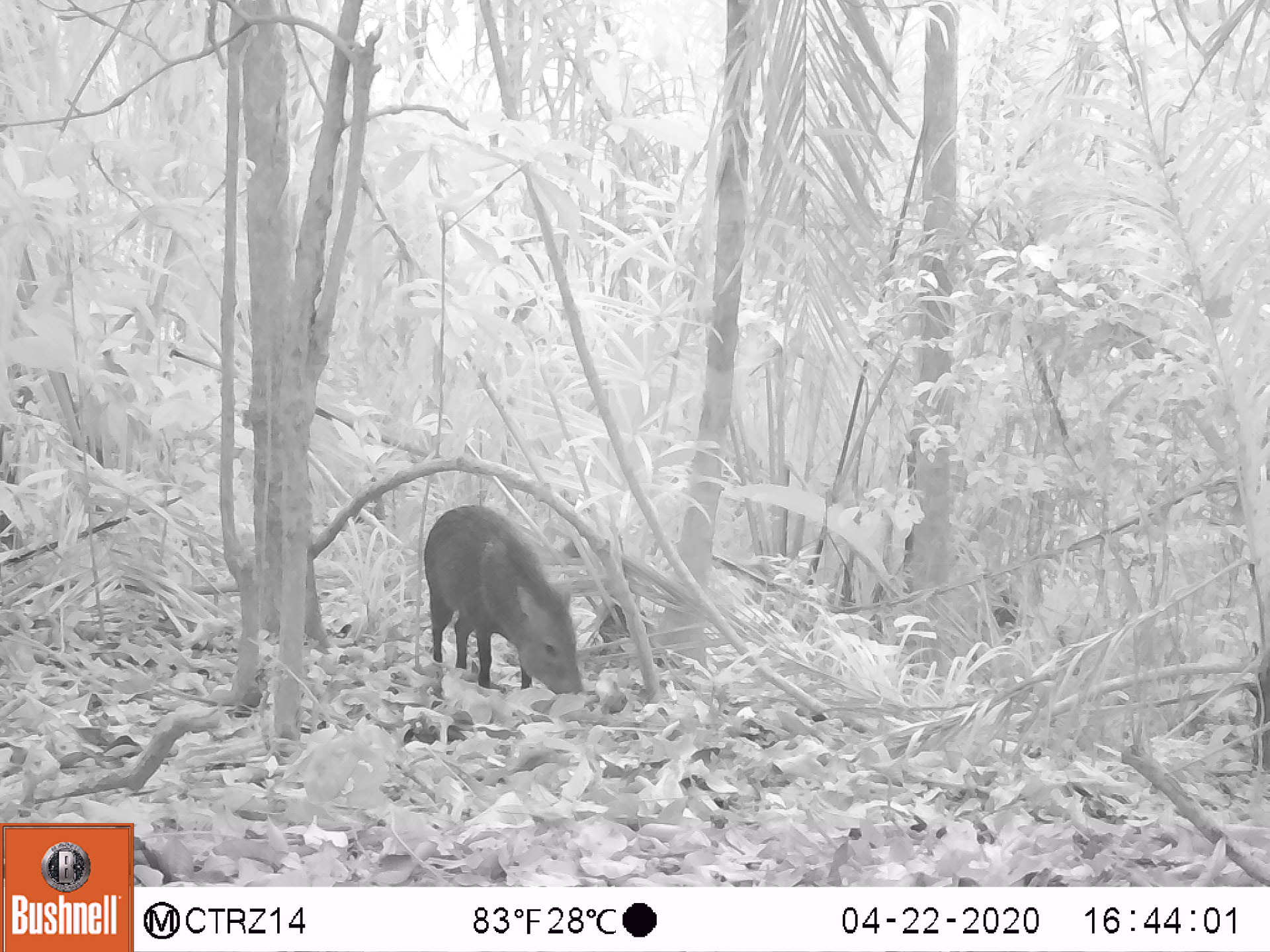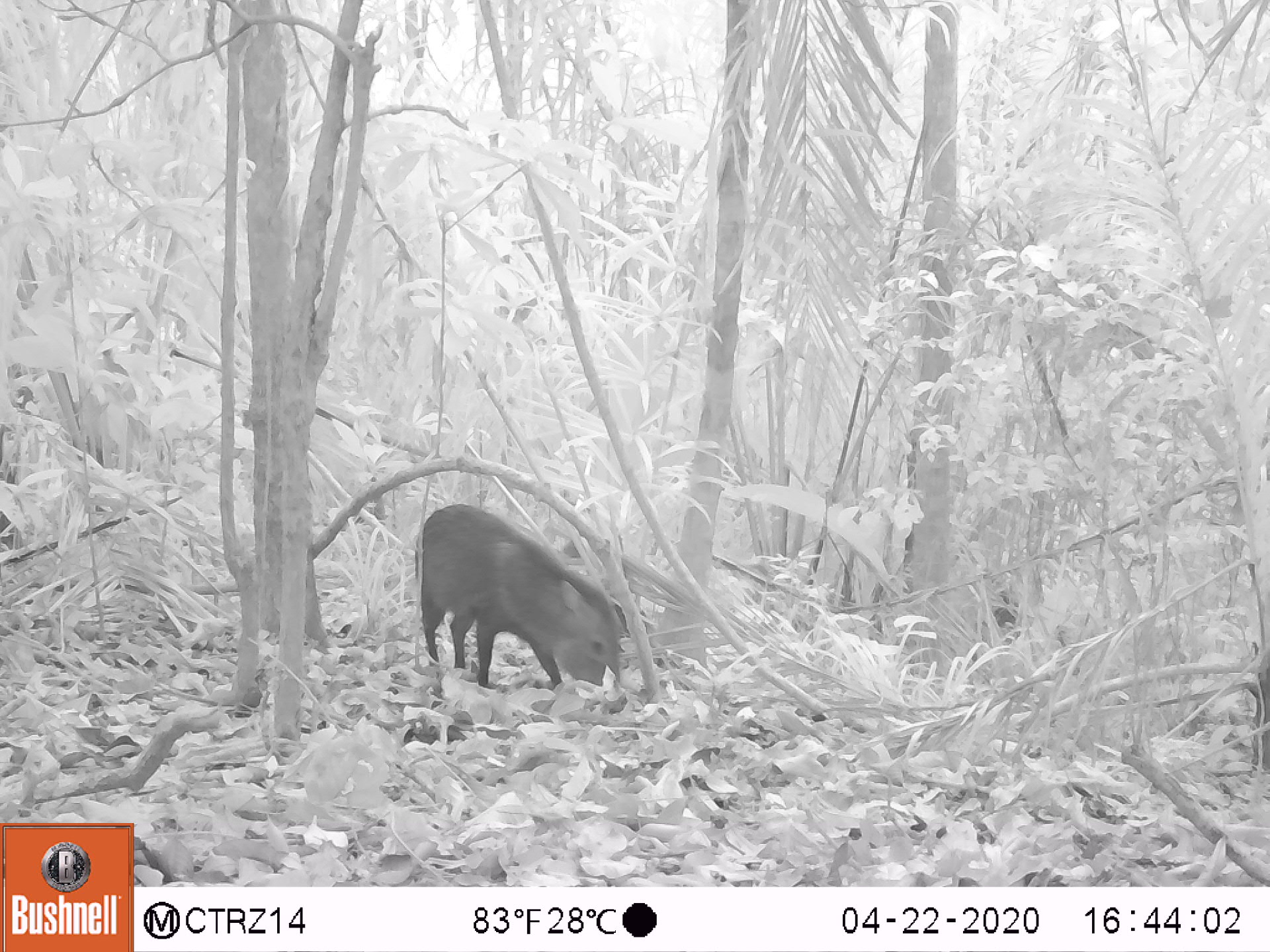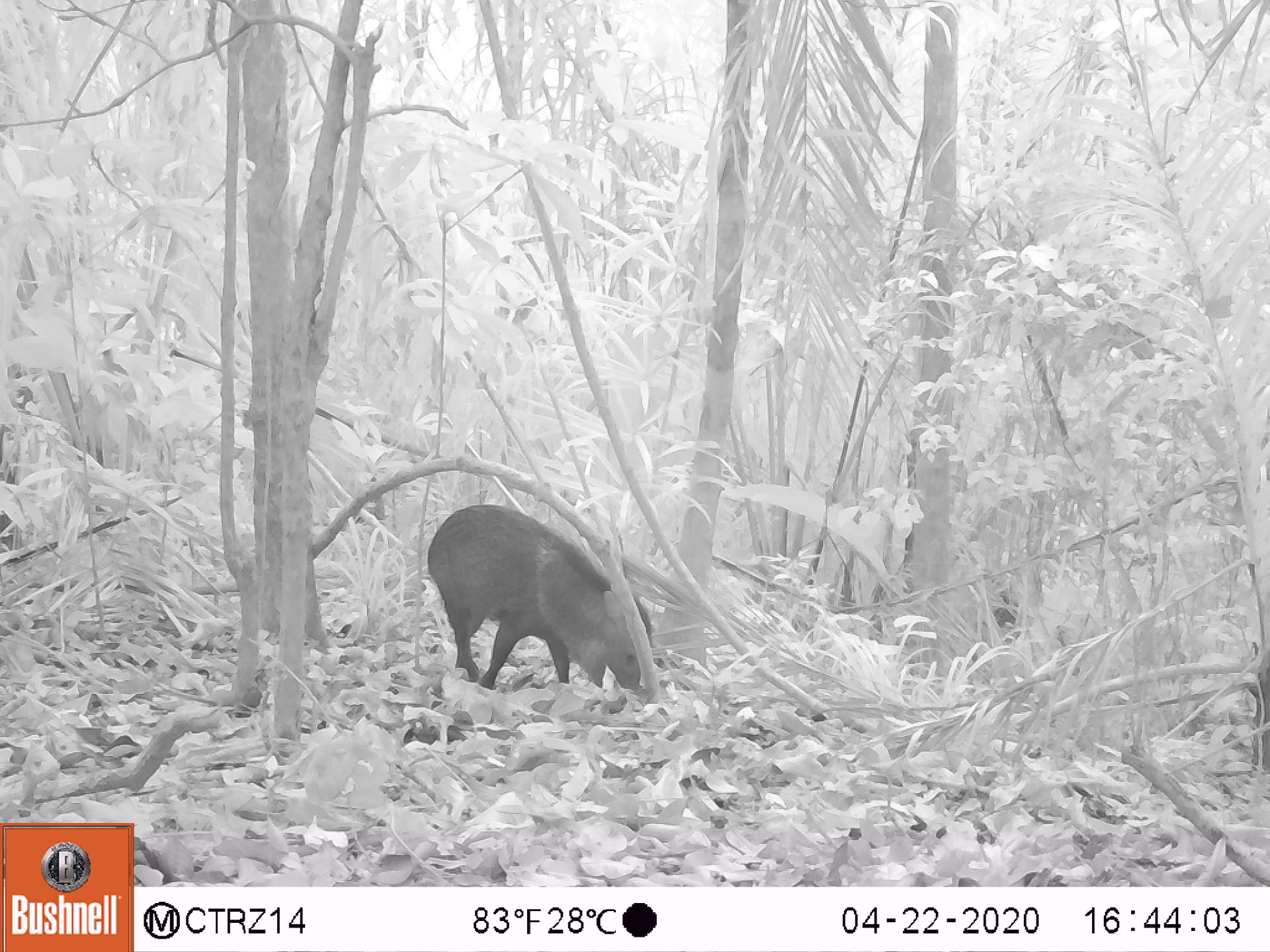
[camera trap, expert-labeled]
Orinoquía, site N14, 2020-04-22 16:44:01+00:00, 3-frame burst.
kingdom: Animalia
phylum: Chordata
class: Mammalia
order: Artiodactyla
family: Tayassuidae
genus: Pecari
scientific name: Pecari tajacu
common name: collared peccary